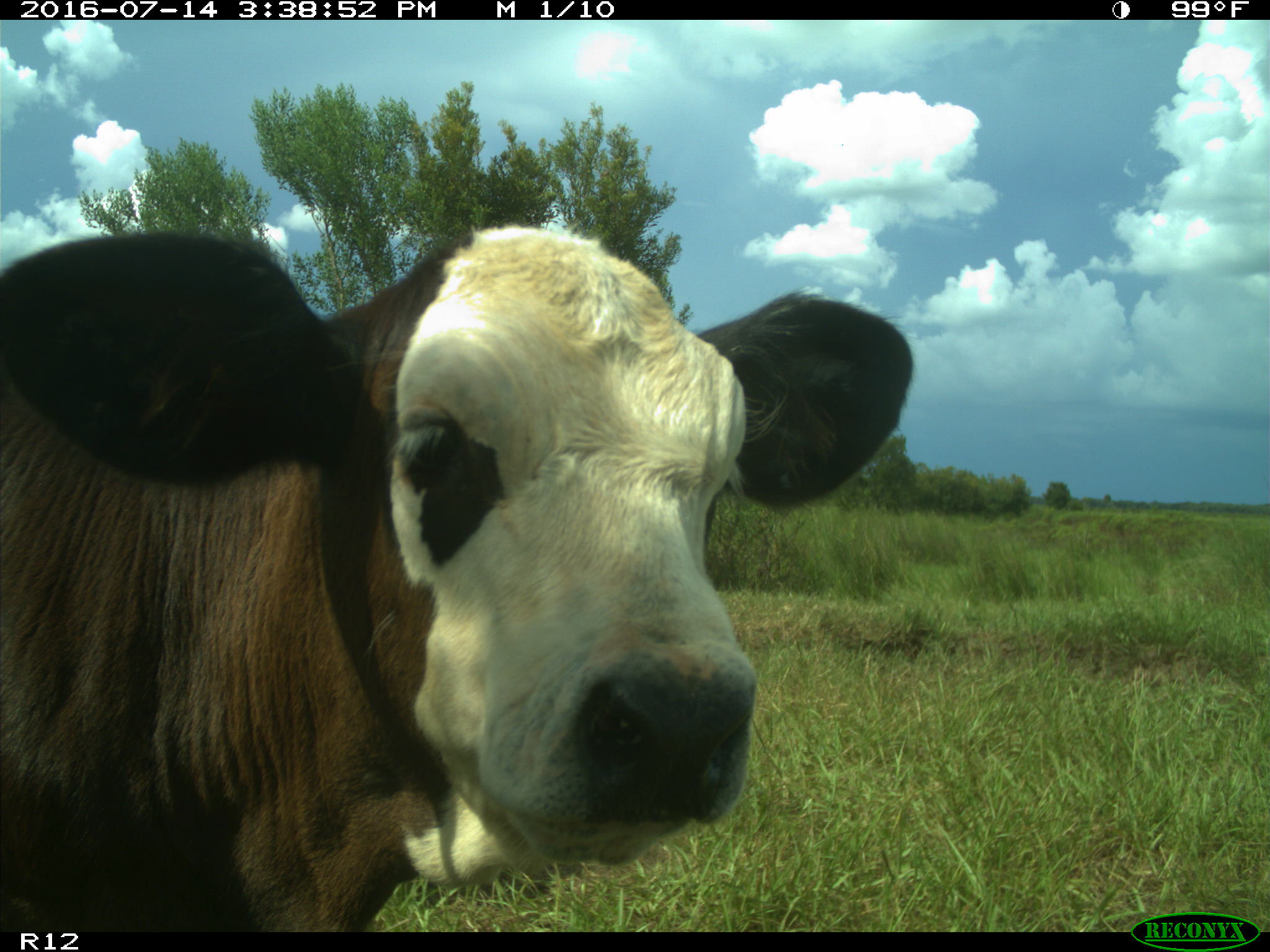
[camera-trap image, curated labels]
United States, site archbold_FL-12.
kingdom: Animalia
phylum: Chordata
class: Mammalia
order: Artiodactyla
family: Bovidae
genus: Bos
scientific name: Bos taurus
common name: domestic cow